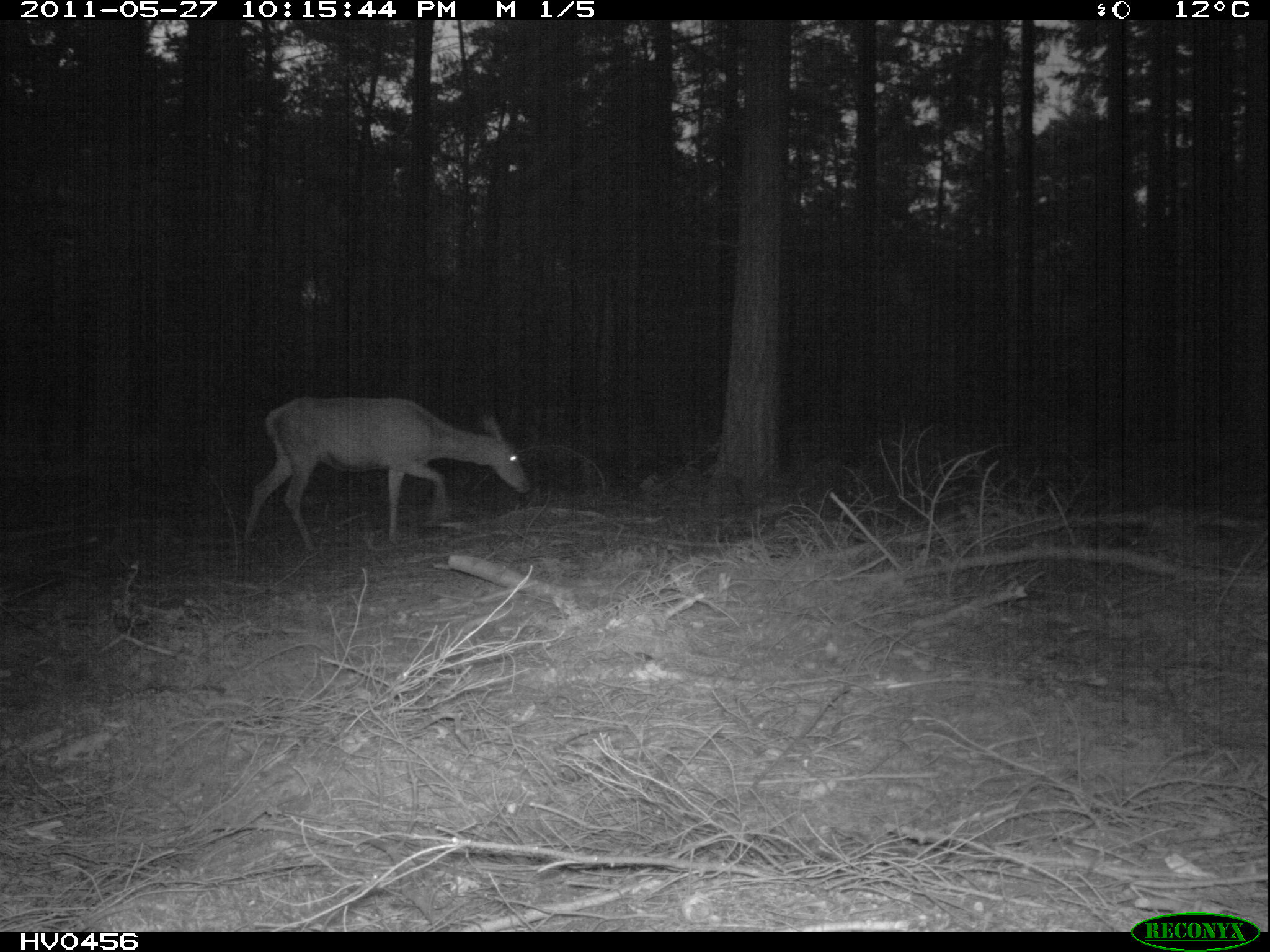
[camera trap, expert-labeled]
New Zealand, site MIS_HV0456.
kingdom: Animalia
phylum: Chordata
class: Mammalia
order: Artiodactyla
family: Cervidae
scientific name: Cervidae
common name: deer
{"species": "deer (Cervidae)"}